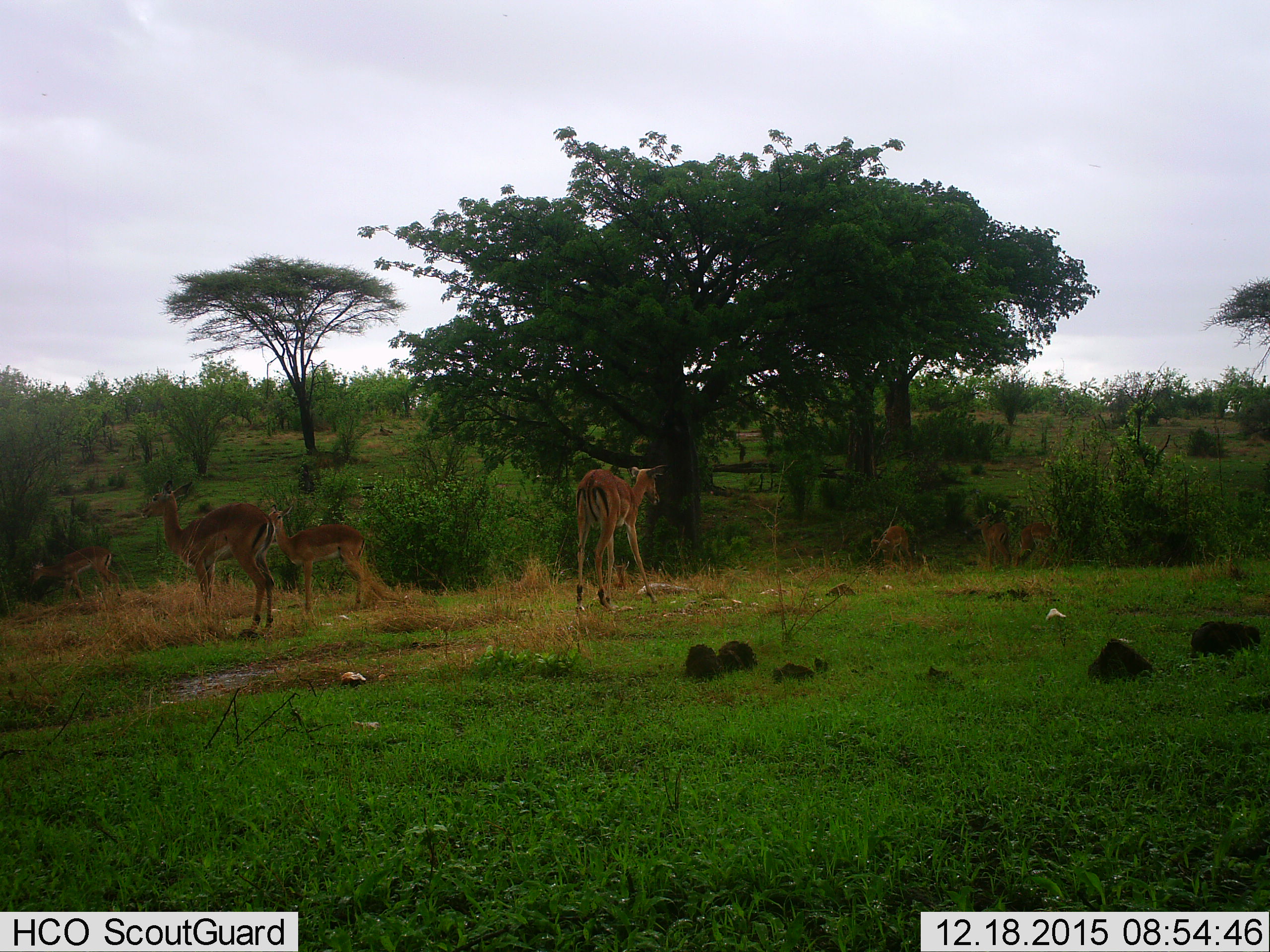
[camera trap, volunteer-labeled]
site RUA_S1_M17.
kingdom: Animalia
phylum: Chordata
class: Mammalia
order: Artiodactyla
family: Bovidae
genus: Aepyceros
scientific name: Aepyceros melampus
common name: impala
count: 7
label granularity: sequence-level